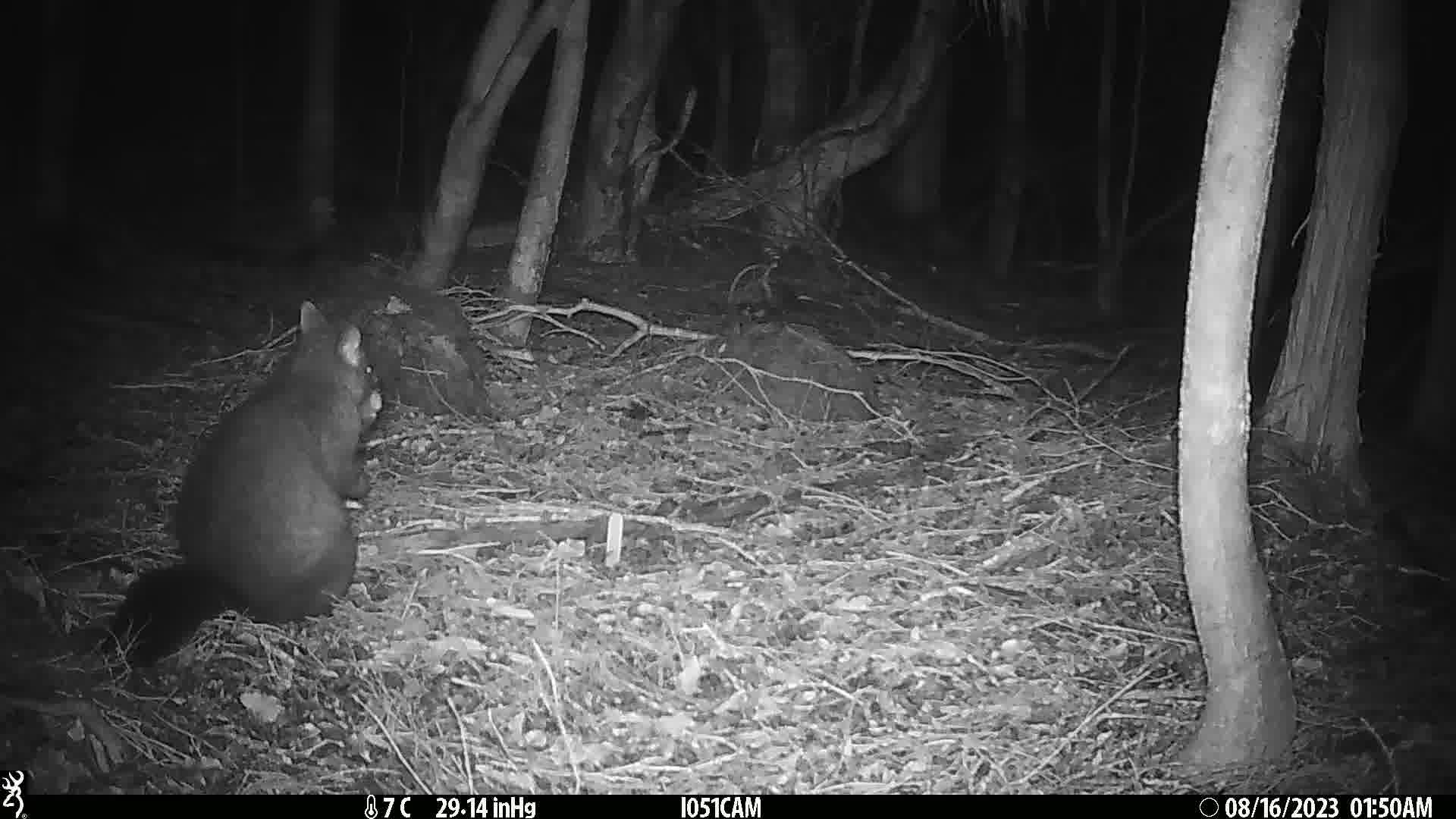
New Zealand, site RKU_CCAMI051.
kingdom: Animalia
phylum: Chordata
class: Mammalia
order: Diprotodontia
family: Phalangeridae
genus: Trichosurus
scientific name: Trichosurus vulpecula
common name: common brushtail possum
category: possum